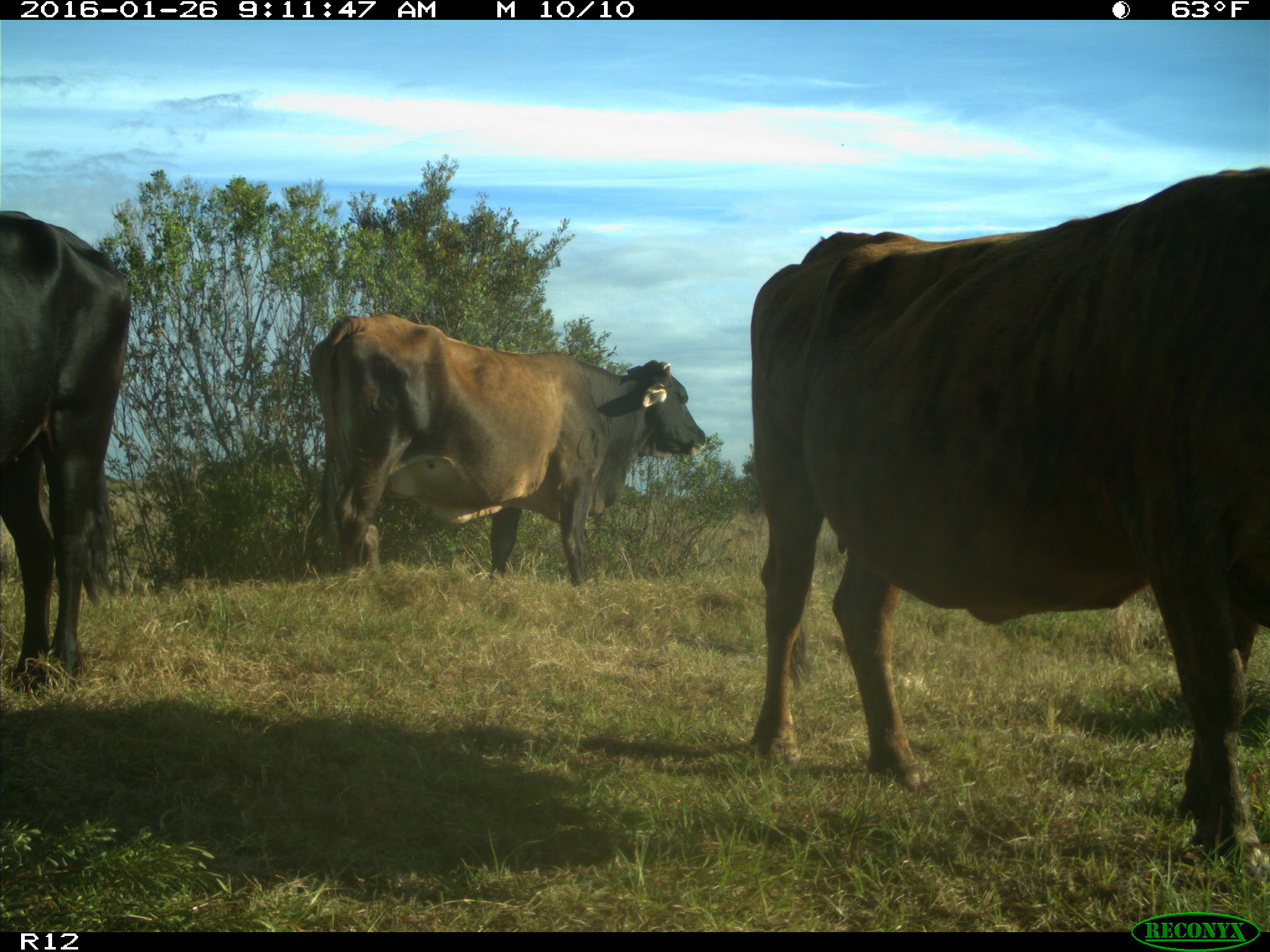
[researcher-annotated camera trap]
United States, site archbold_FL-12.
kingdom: Animalia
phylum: Chordata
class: Mammalia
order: Artiodactyla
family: Bovidae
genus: Bos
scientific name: Bos taurus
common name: domestic cow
Bos taurus (domestic cow).